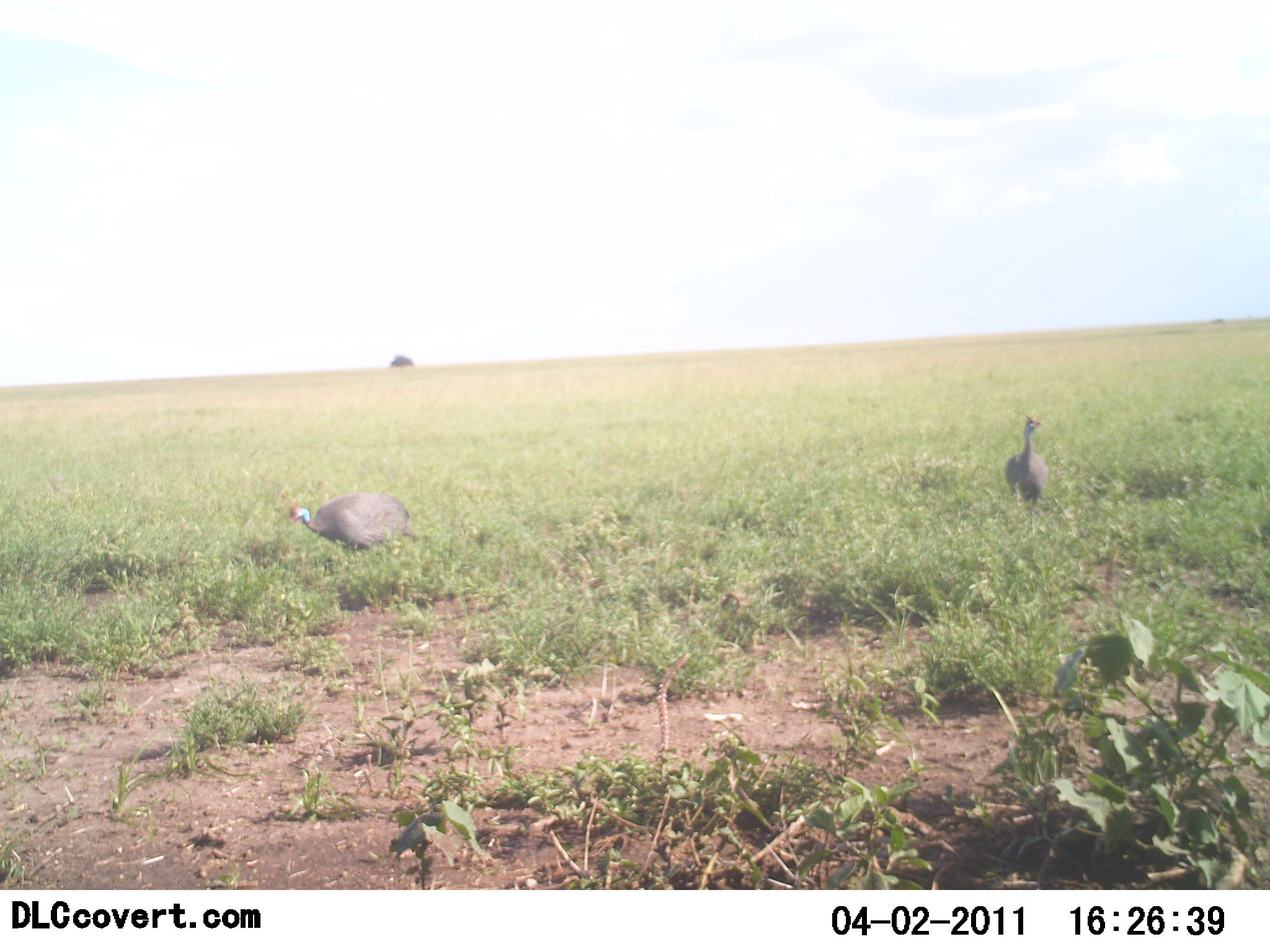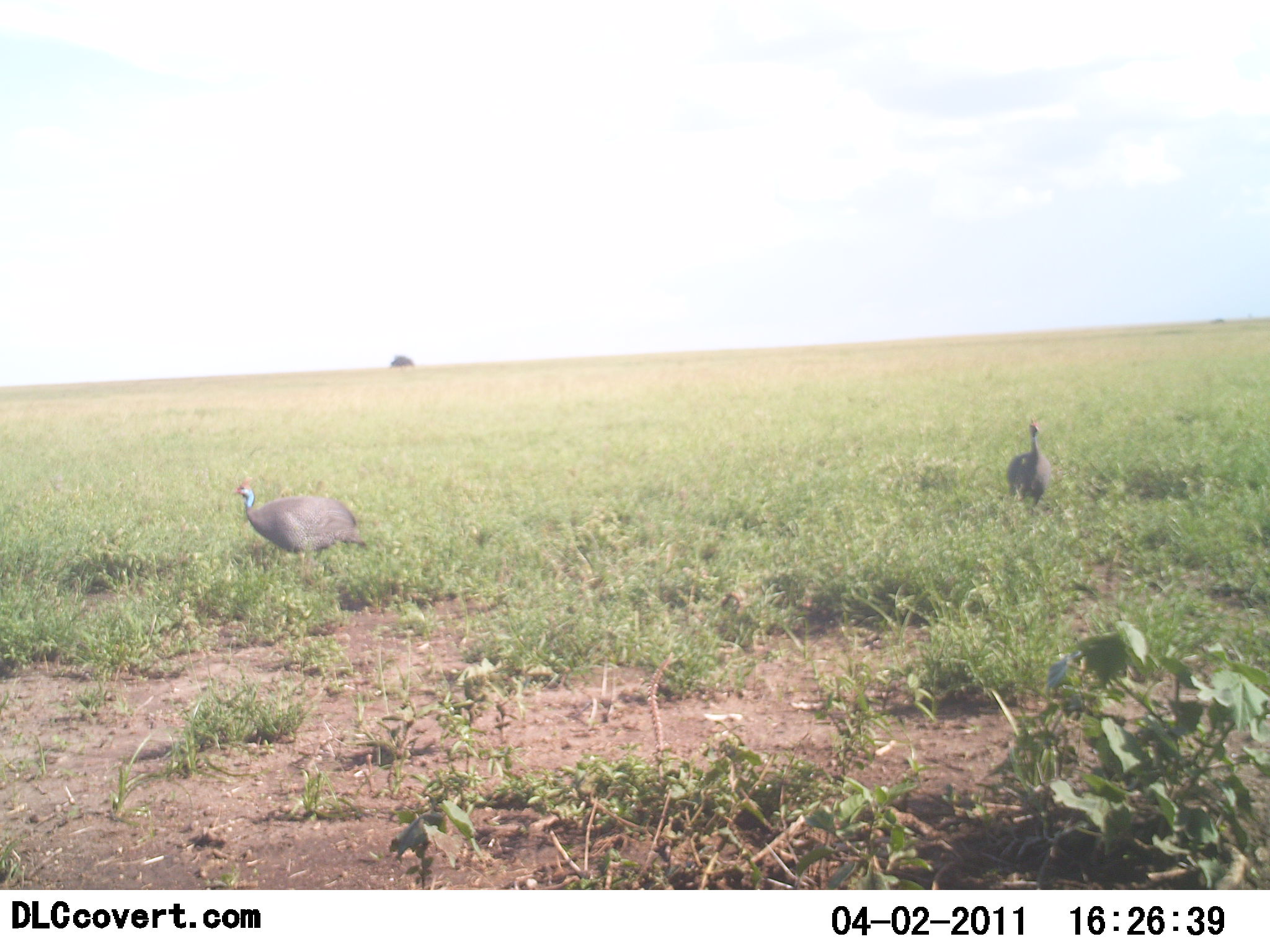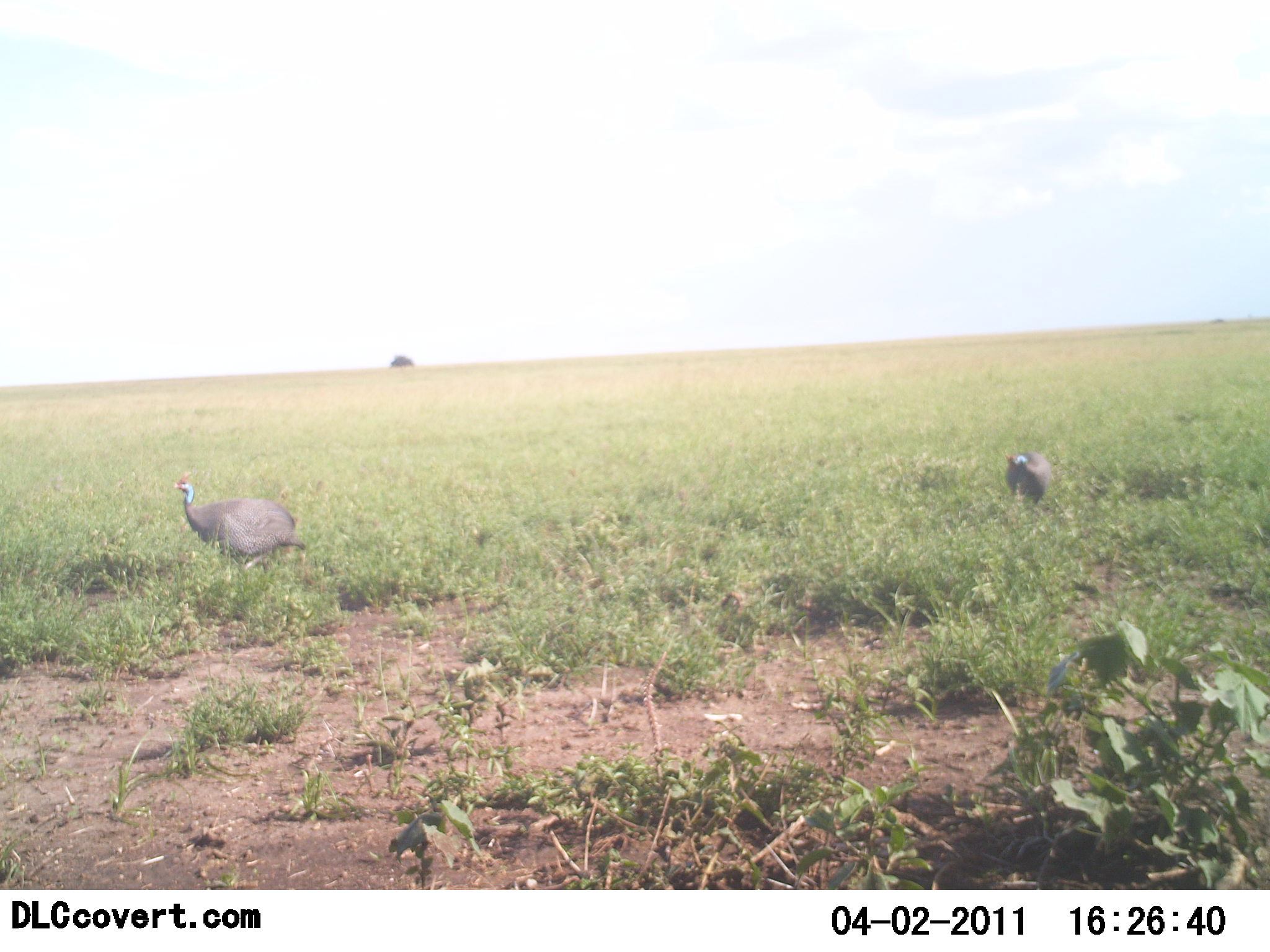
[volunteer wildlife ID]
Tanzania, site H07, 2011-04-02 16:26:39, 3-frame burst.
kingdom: Animalia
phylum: Chordata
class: Aves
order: Galliformes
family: Numididae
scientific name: Numididae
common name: guinea fowl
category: guineafowl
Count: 2.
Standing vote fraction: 40%.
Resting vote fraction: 0%.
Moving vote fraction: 60%.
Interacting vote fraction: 0%.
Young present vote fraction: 0%.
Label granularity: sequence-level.